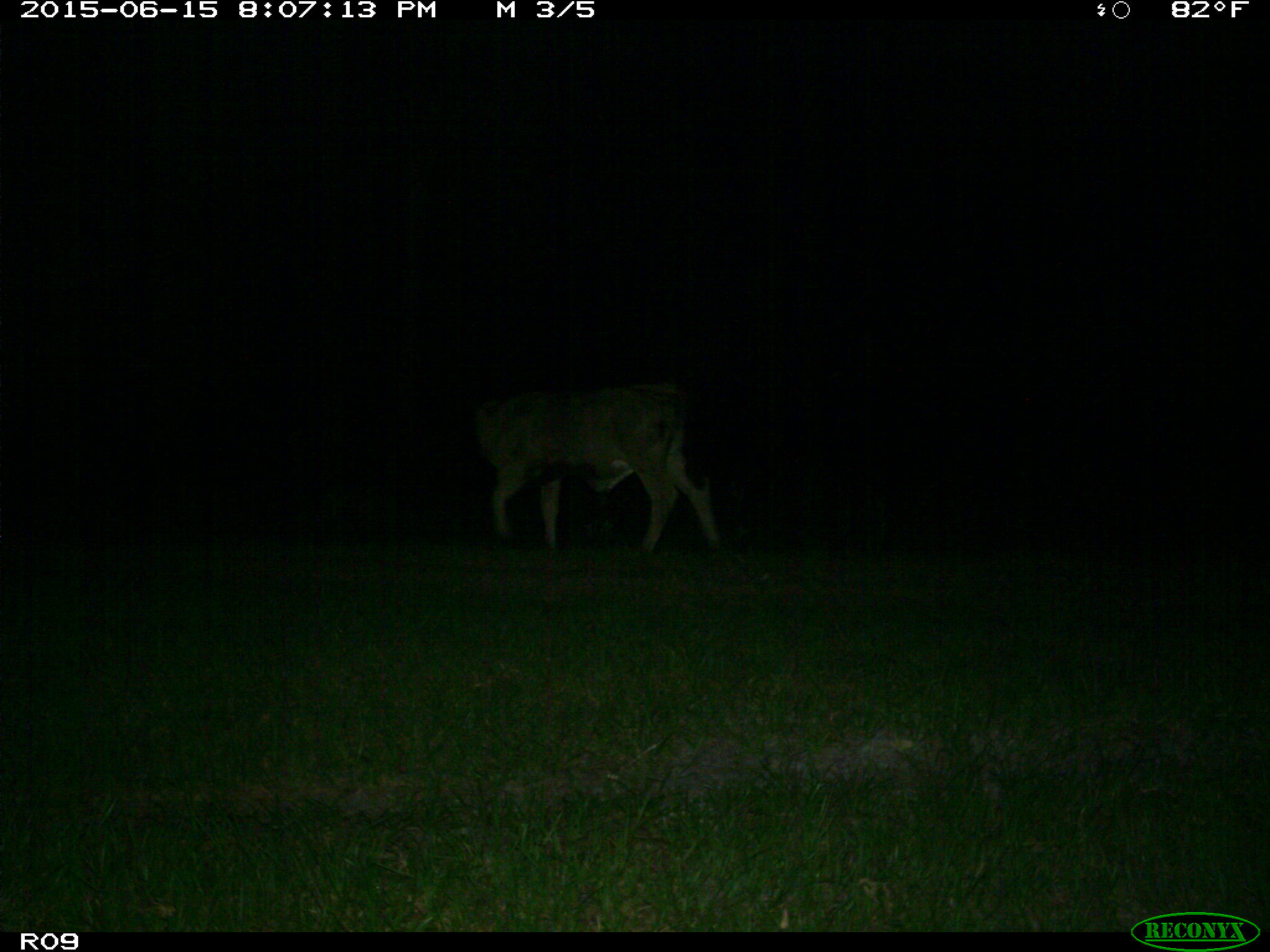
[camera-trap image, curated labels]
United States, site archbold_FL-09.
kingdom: Animalia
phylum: Chordata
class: Mammalia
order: Artiodactyla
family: Bovidae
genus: Bos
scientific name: Bos taurus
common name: domestic cow